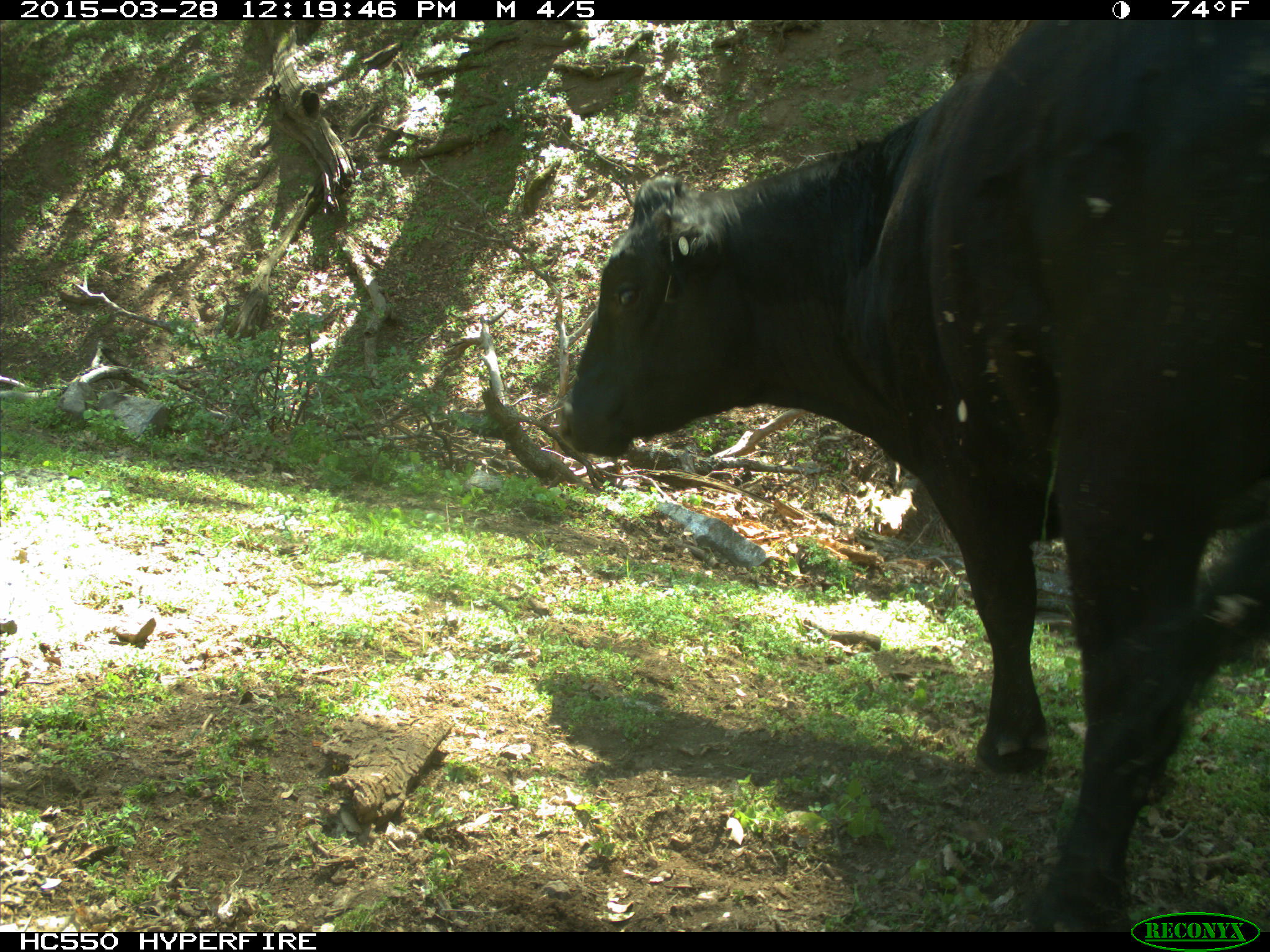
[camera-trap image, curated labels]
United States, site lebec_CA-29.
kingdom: Animalia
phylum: Chordata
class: Mammalia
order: Artiodactyla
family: Bovidae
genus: Bos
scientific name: Bos taurus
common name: domestic cow